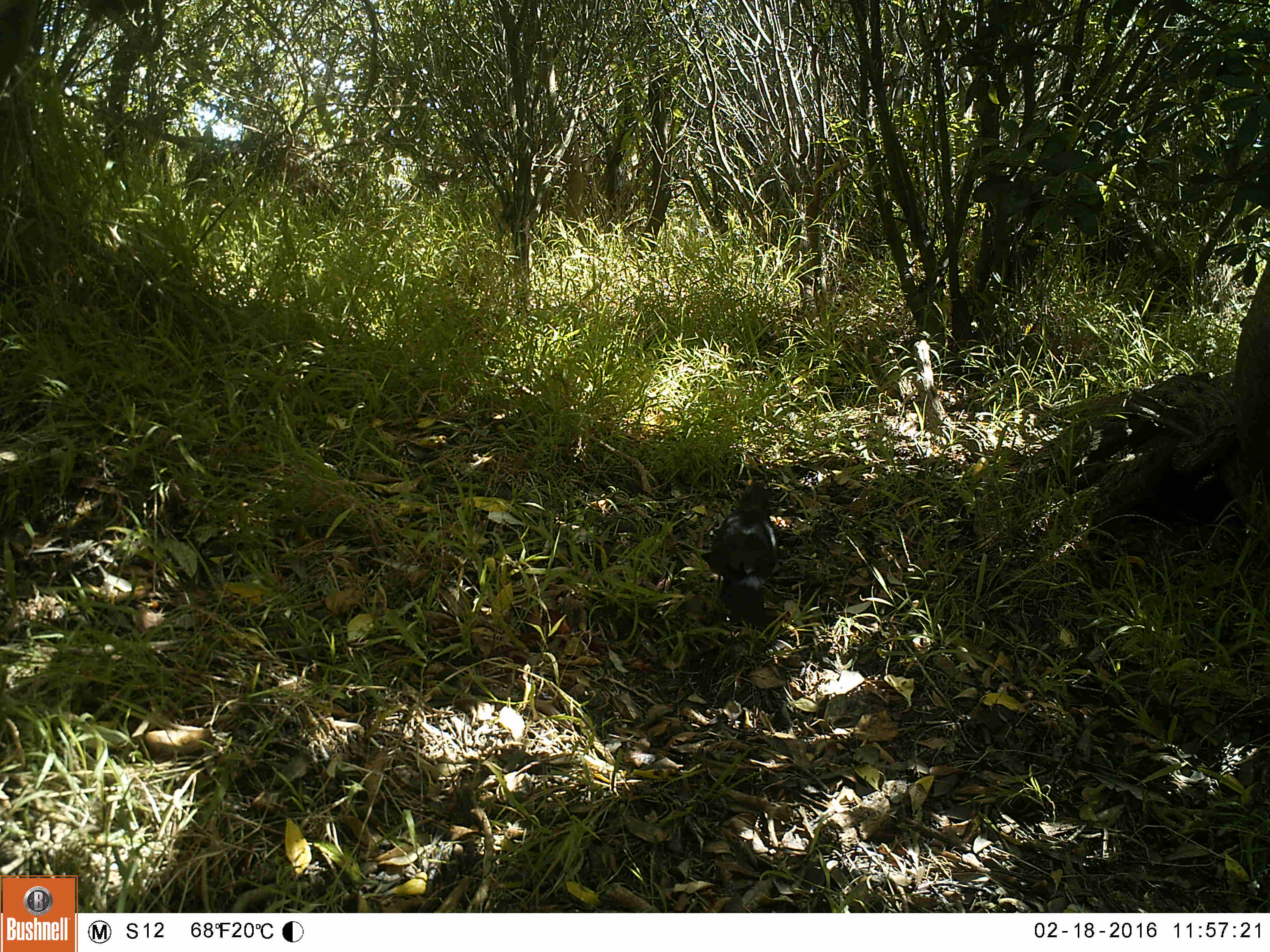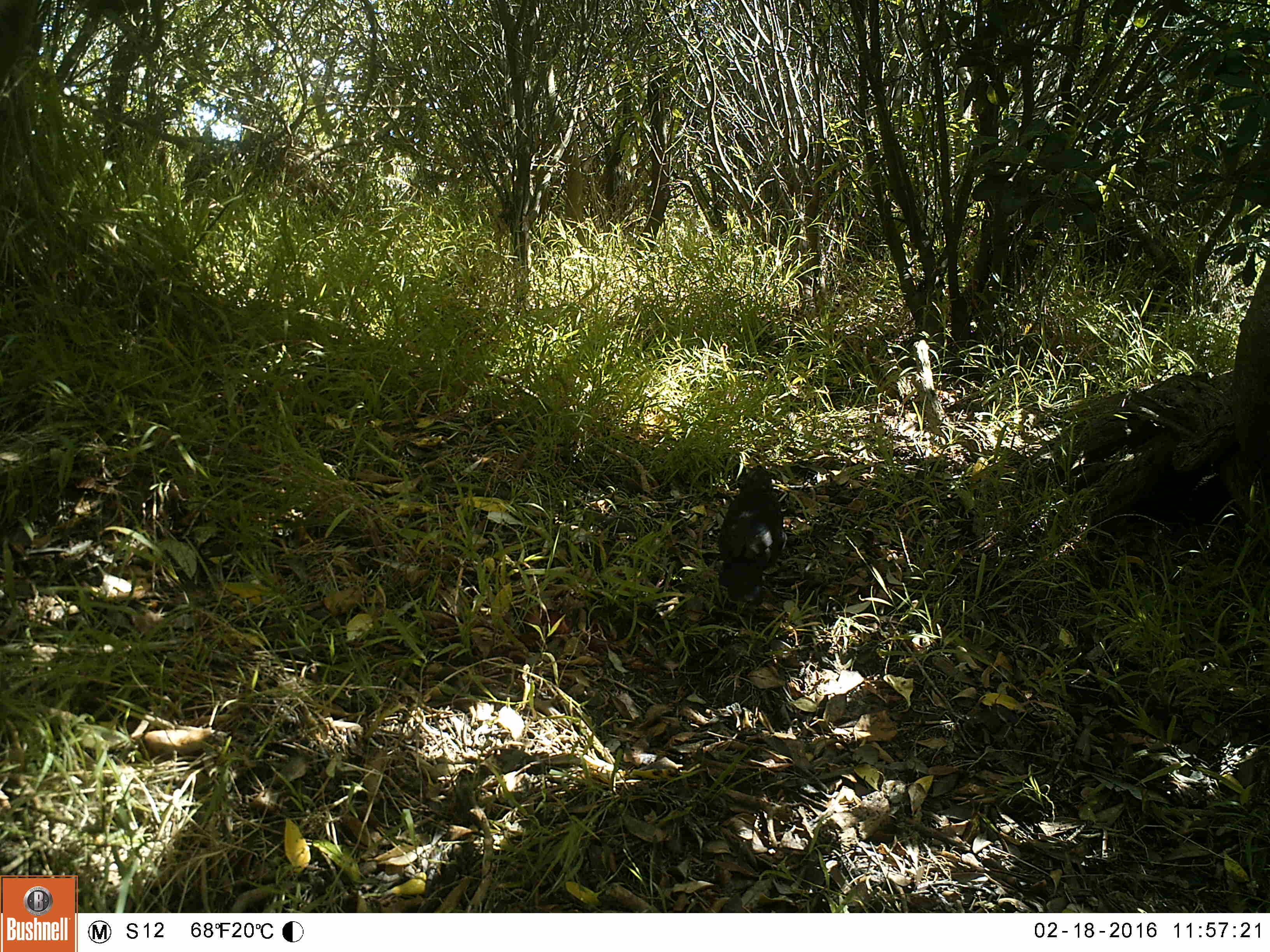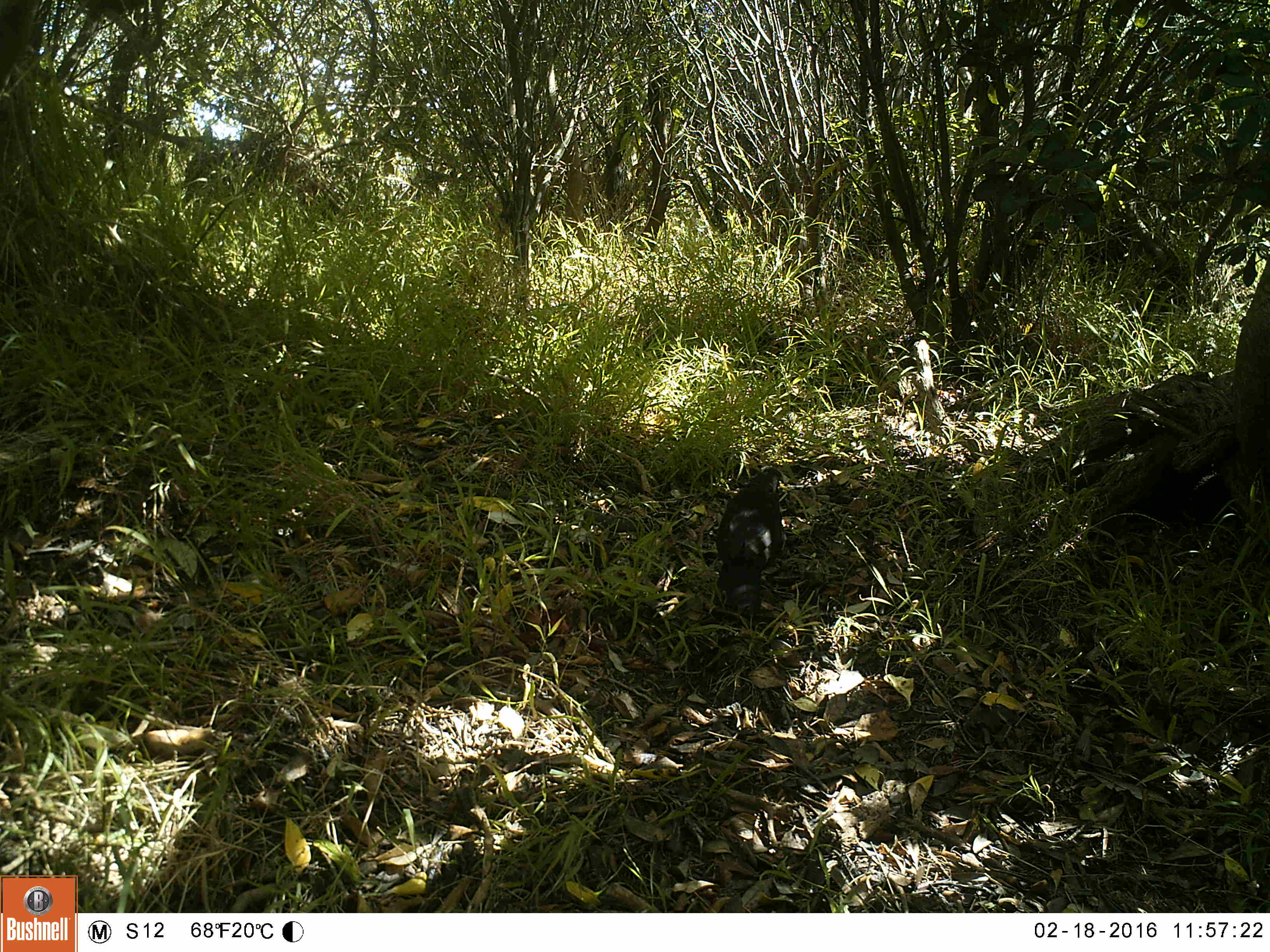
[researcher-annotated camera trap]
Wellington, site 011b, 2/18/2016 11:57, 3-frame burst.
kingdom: Animalia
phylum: Chordata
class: Aves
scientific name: Aves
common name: bird